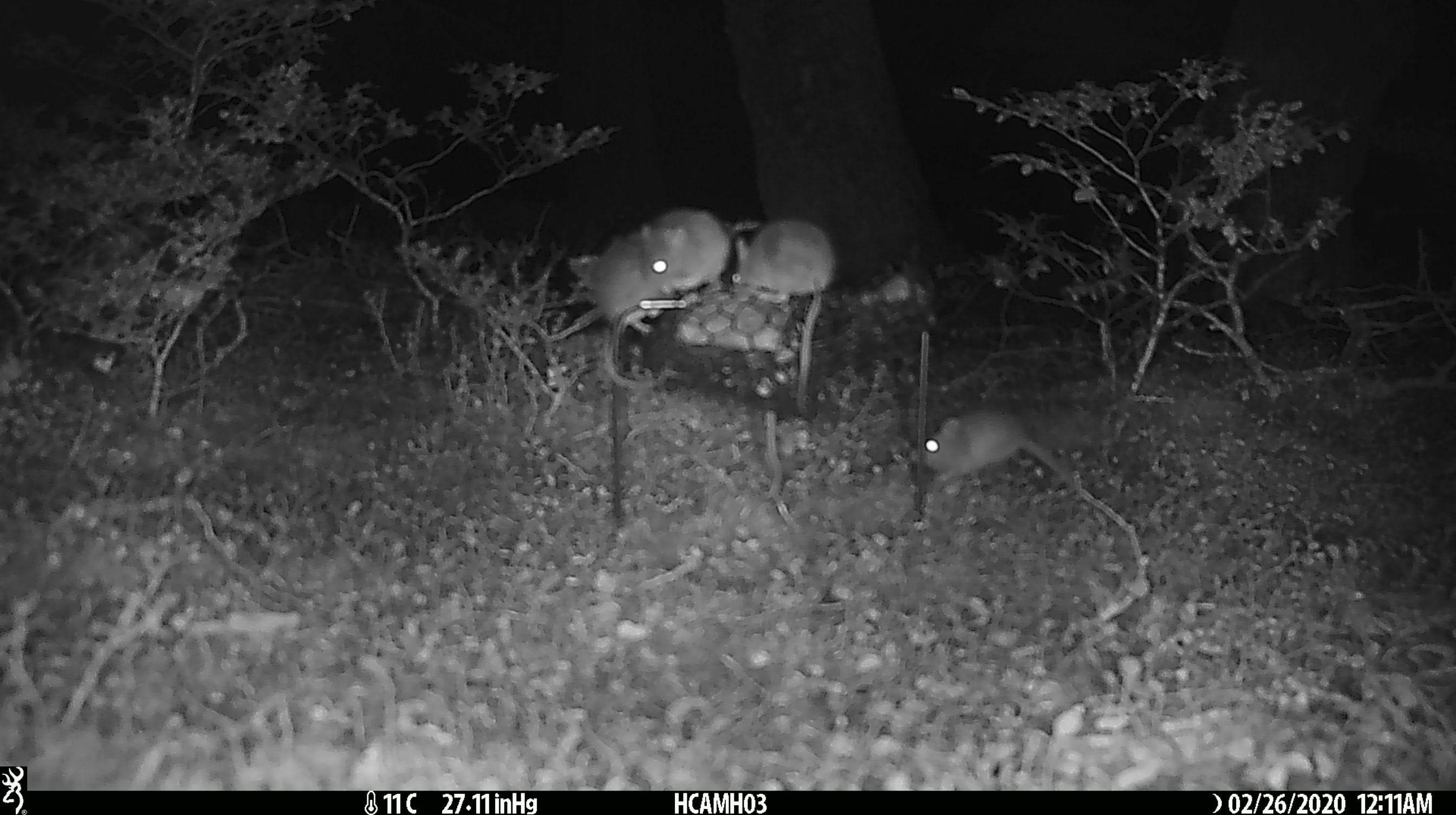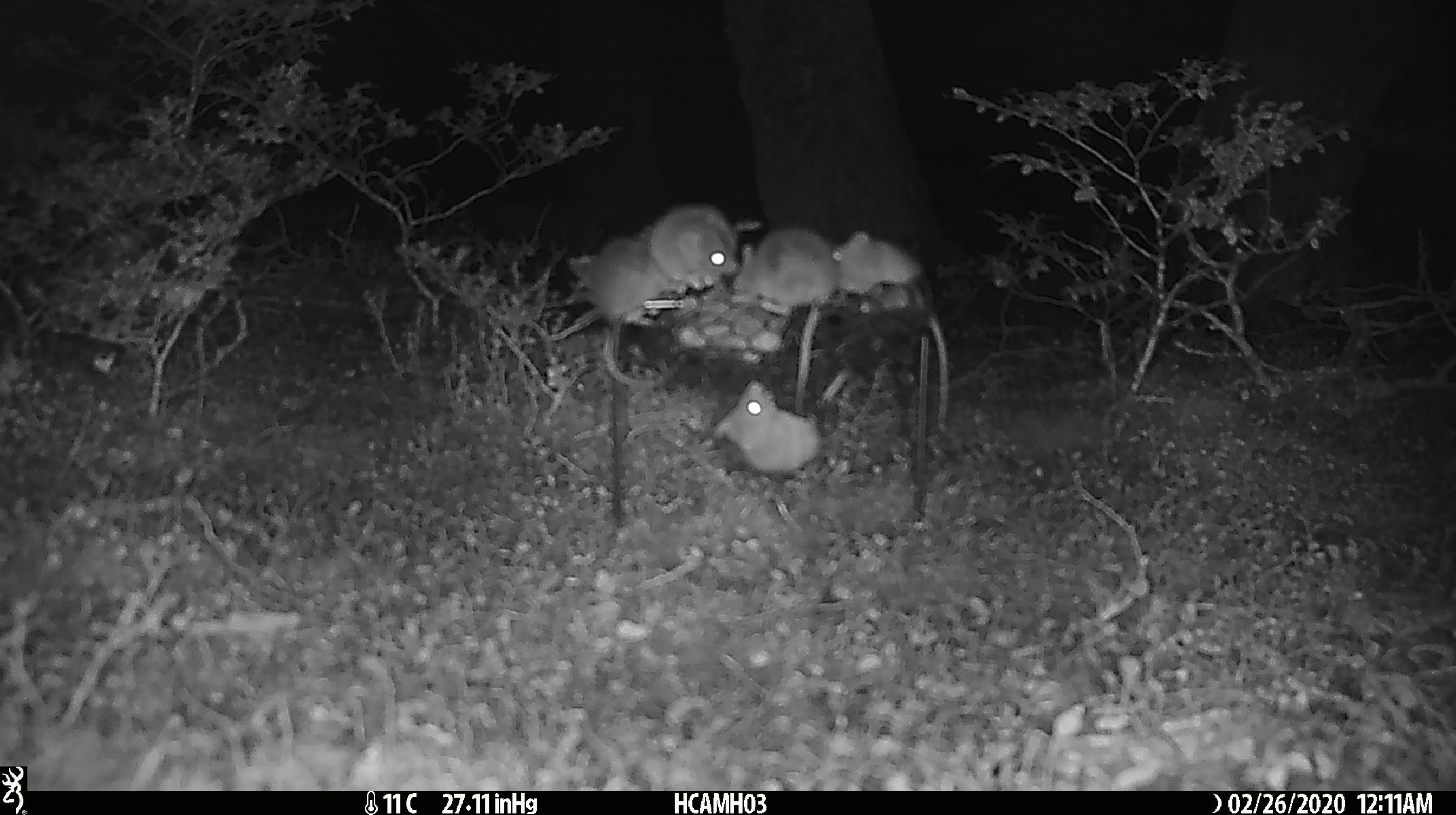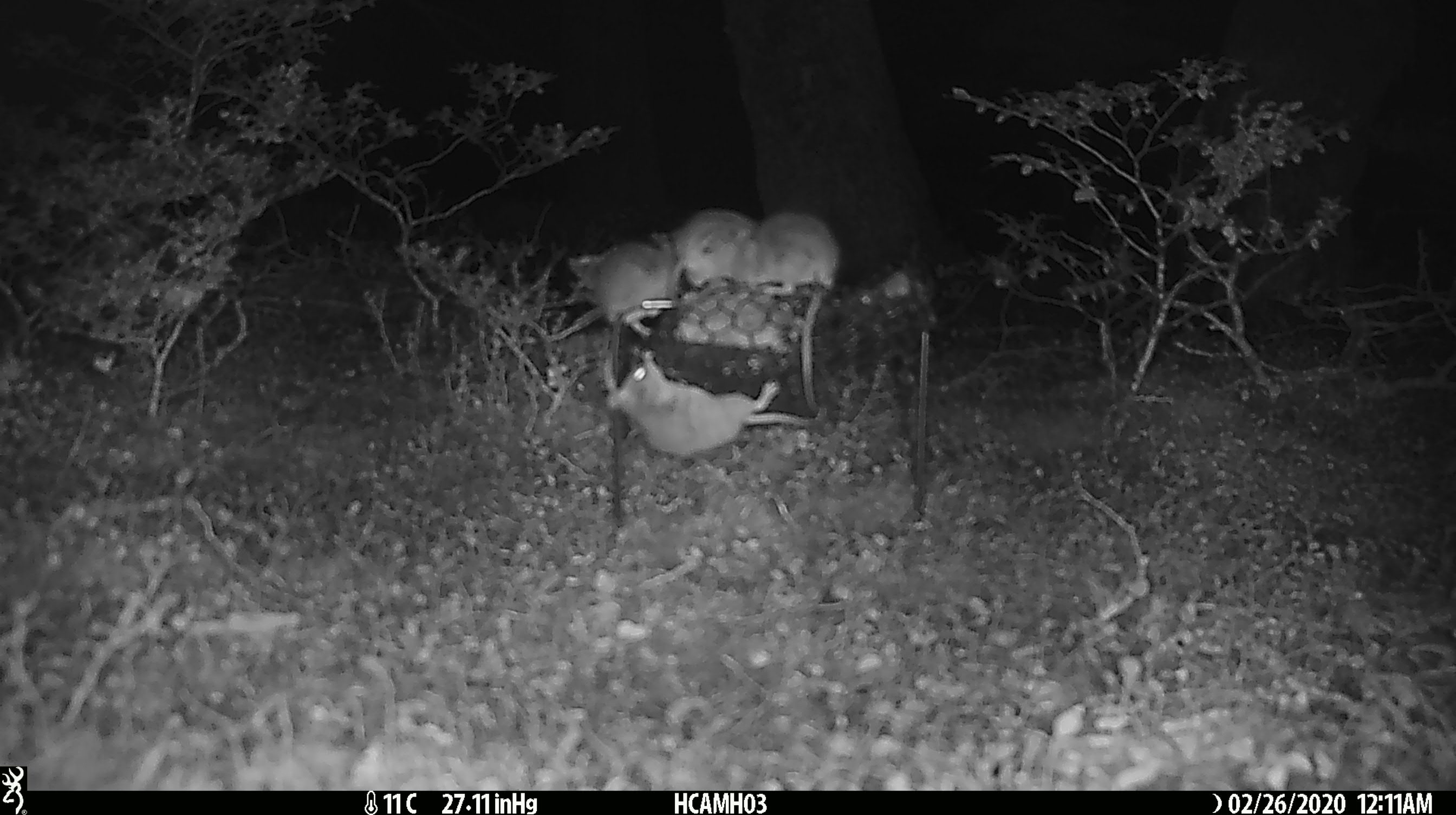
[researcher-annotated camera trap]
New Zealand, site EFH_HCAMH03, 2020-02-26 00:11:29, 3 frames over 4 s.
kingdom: Animalia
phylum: Chordata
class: Mammalia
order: Rodentia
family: Muridae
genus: Mus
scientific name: Mus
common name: mouse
Mouse (Mus).